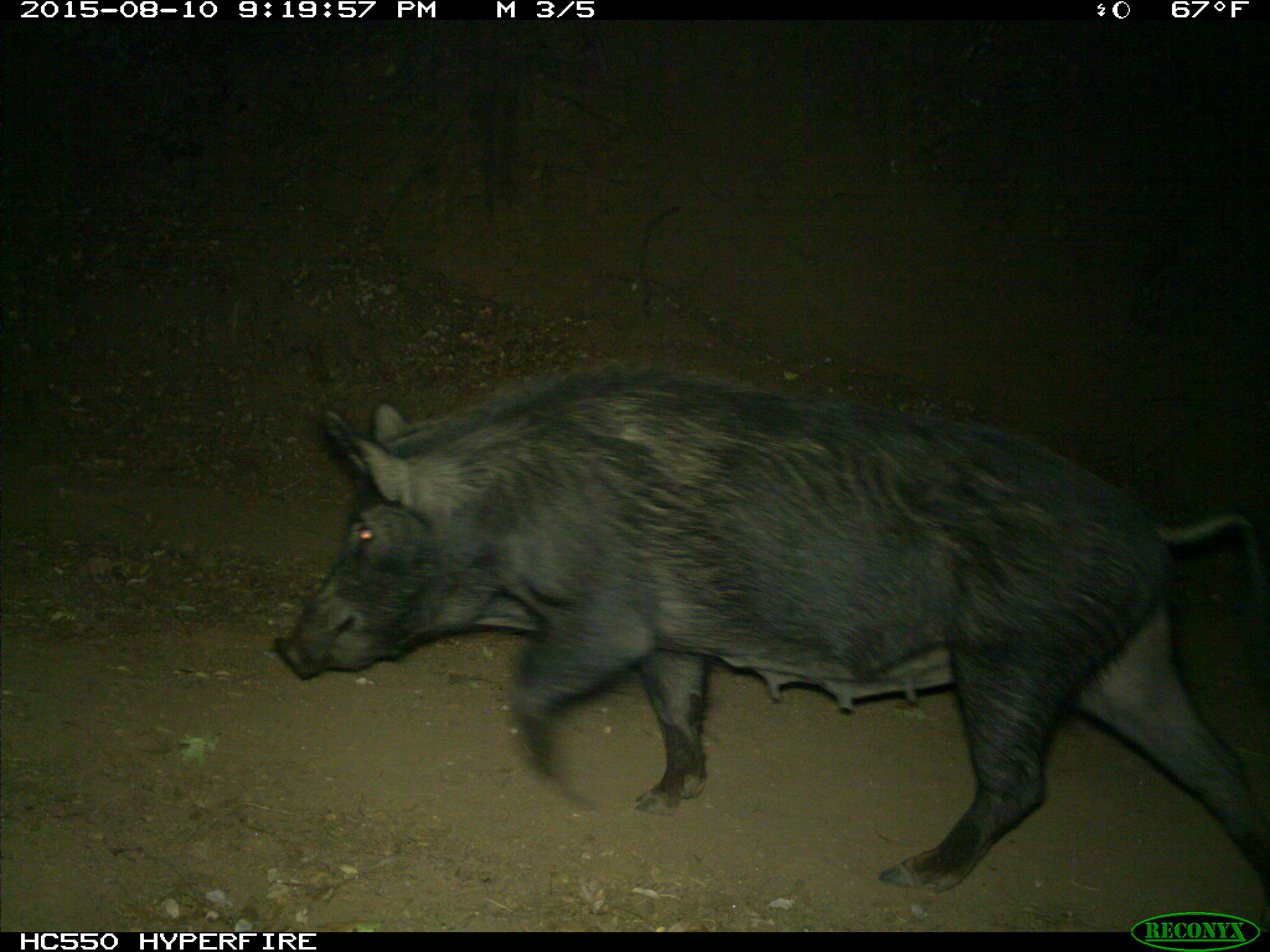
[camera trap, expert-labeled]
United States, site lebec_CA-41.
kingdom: Animalia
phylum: Chordata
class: Mammalia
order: Artiodactyla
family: Suidae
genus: Sus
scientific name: Sus scrofa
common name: wild boar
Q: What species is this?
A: Sus scrofa (wild boar).